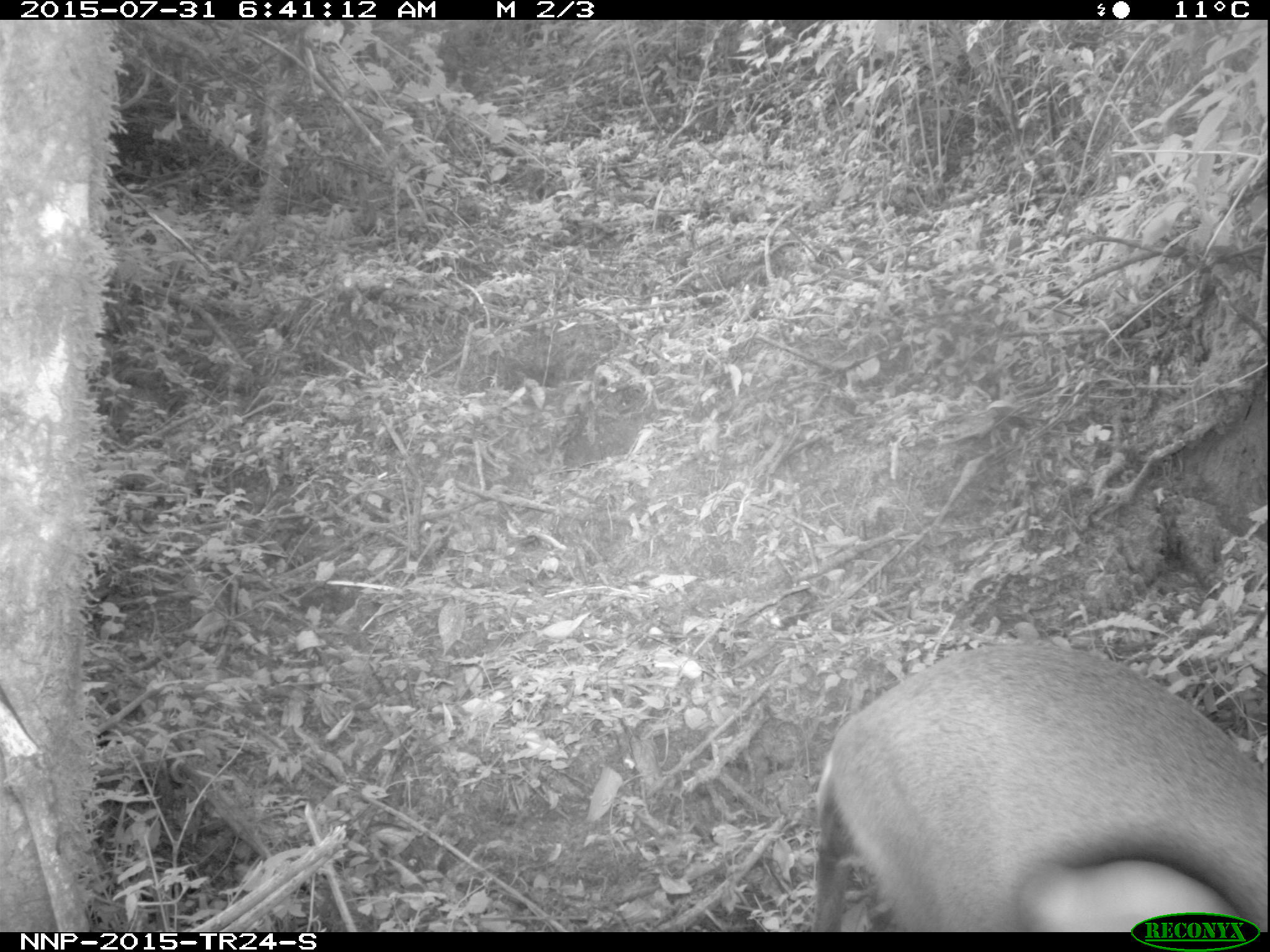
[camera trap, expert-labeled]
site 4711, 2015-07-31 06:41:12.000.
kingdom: Animalia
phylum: Chordata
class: Mammalia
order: Artiodactyla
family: Bovidae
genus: Cephalophus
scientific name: Cephalophus nigrifrons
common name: black-fronted duiker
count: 1